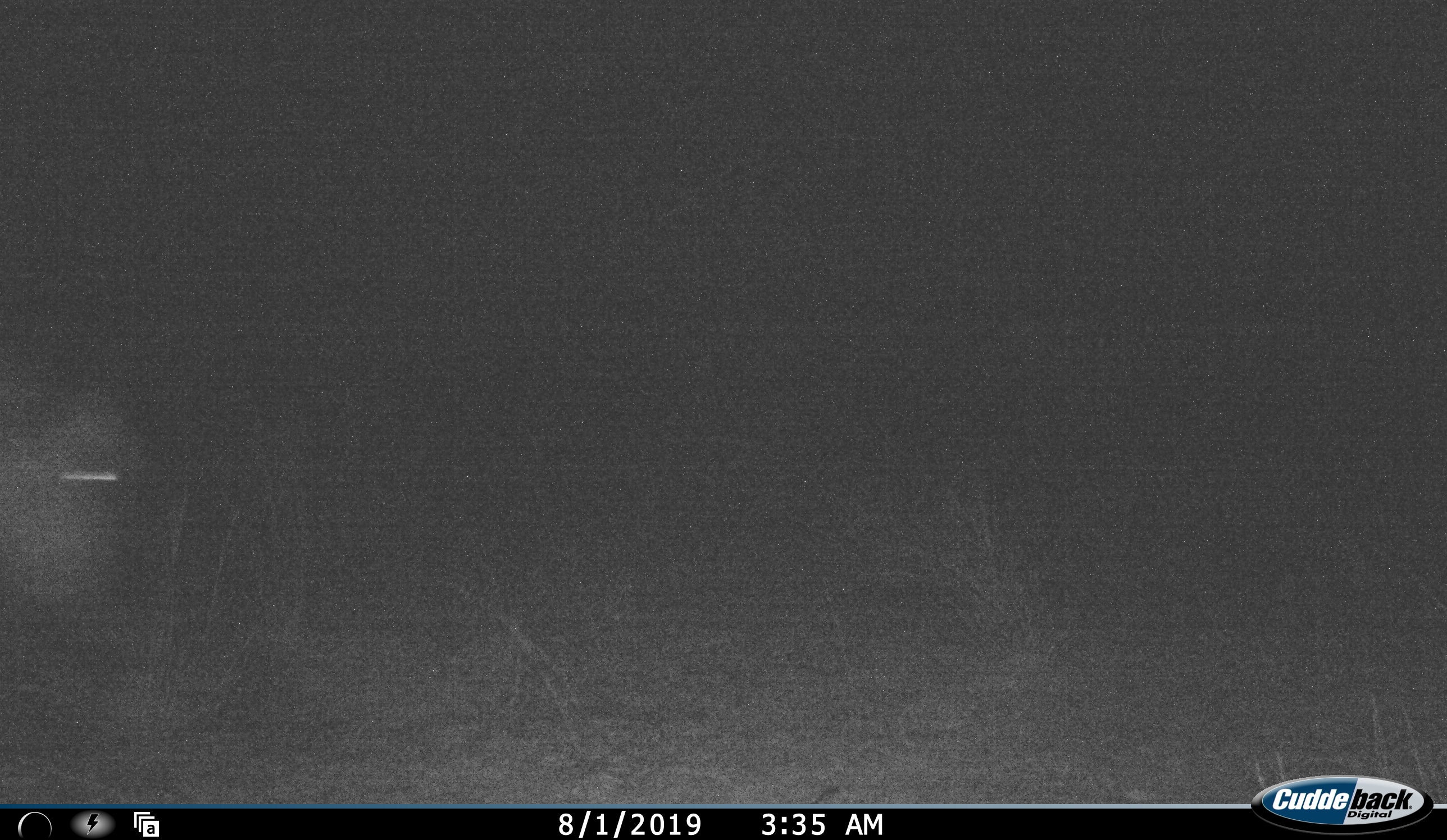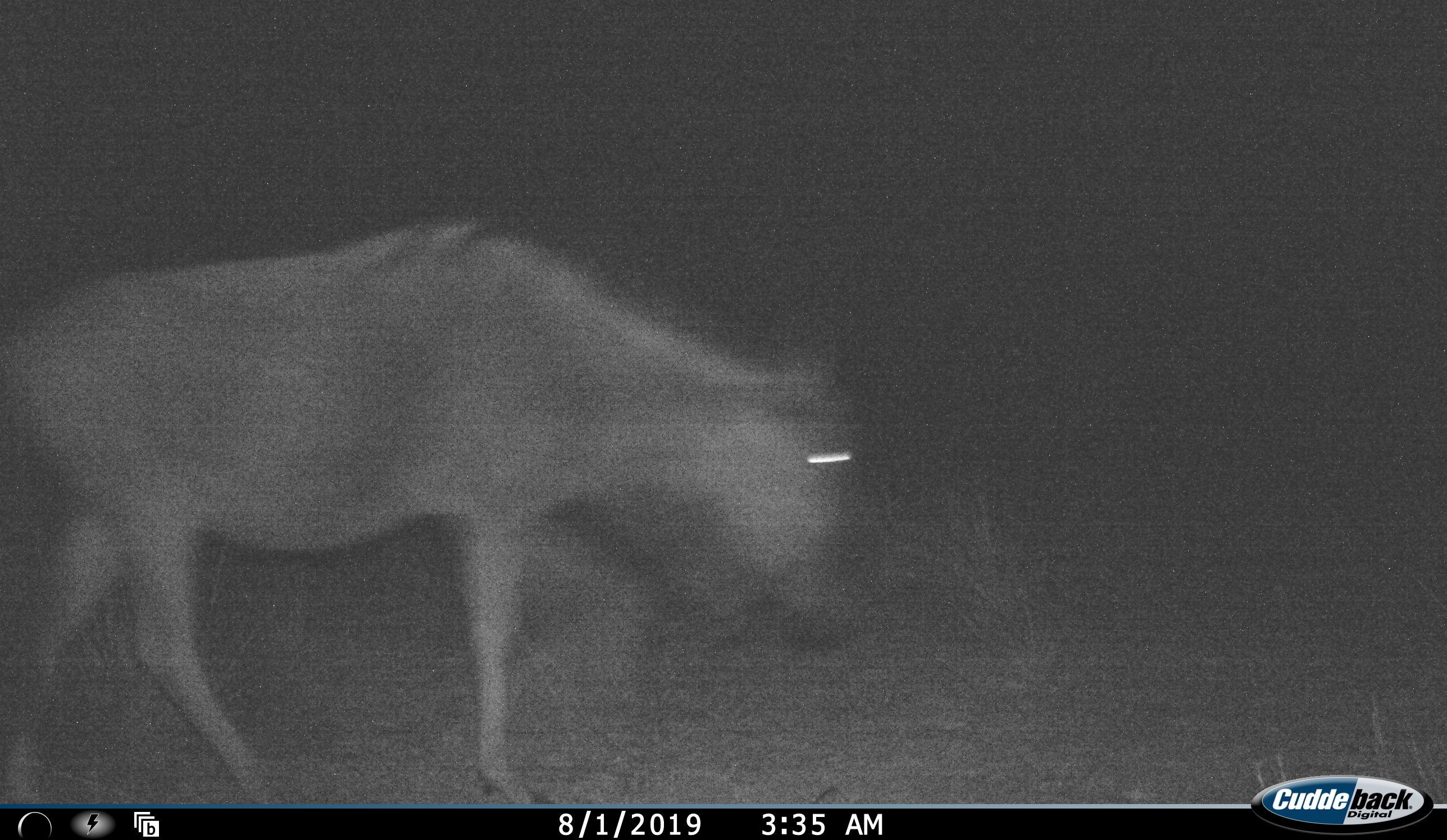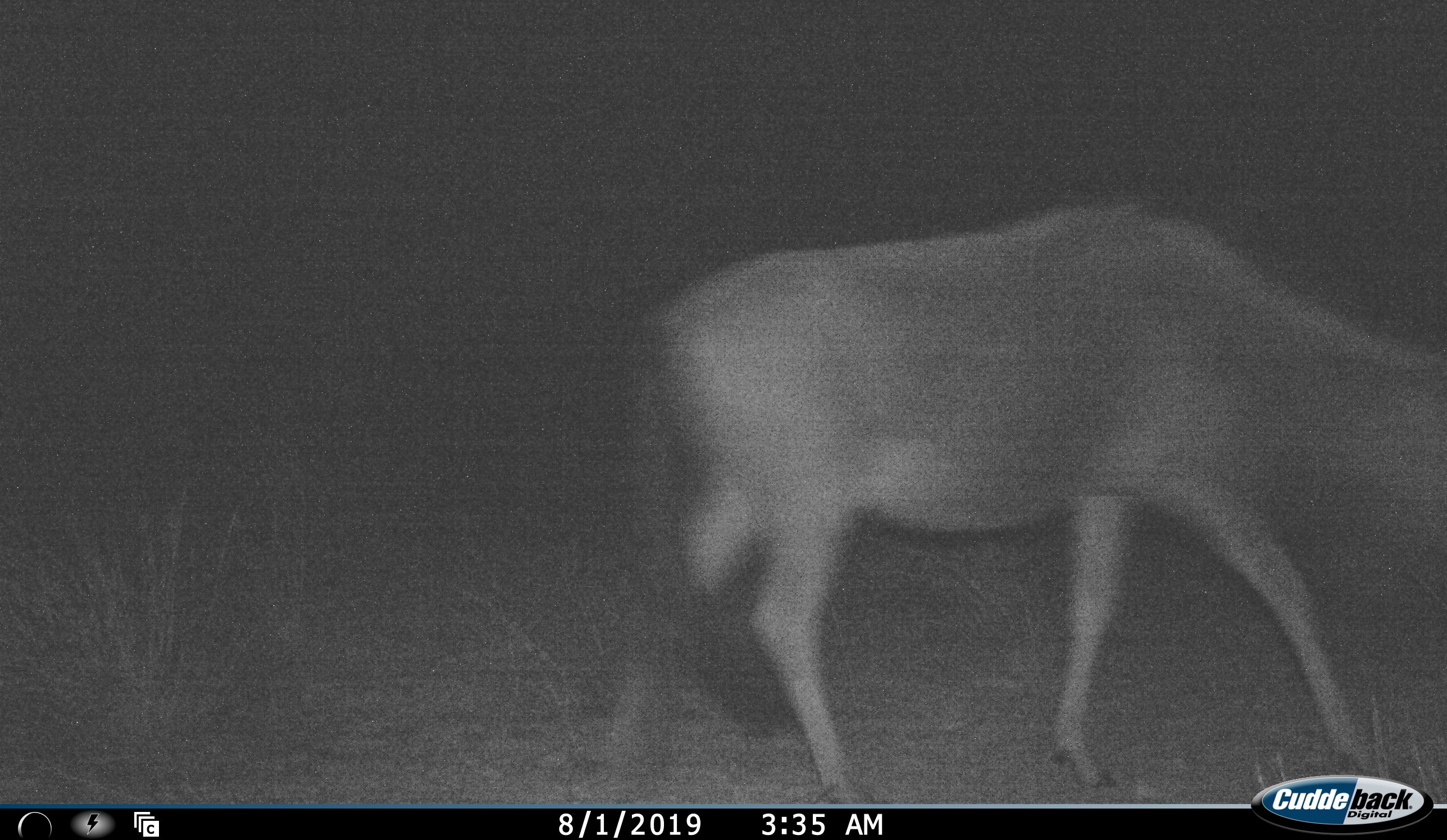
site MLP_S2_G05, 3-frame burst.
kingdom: Animalia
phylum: Chordata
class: Mammalia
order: Artiodactyla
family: Bovidae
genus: Connochaetes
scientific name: Connochaetes taurinus taurinus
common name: blue wildebeest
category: wildebeestblue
Wildebeestblue (blue wildebeest) (Connochaetes taurinus taurinus), count 1. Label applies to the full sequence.